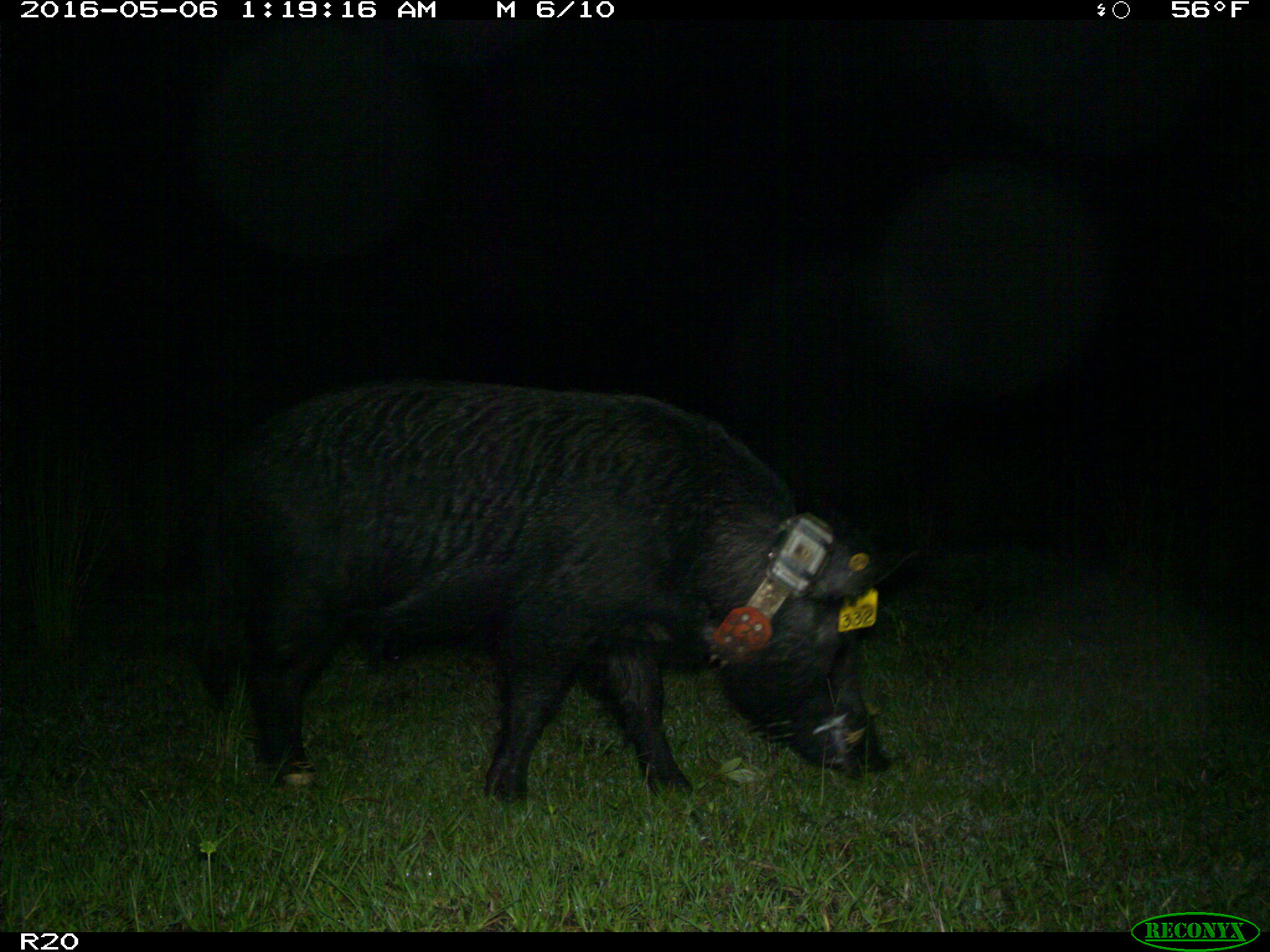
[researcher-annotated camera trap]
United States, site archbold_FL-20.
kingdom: Animalia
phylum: Chordata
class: Mammalia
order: Artiodactyla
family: Suidae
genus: Sus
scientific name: Sus scrofa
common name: wild boar